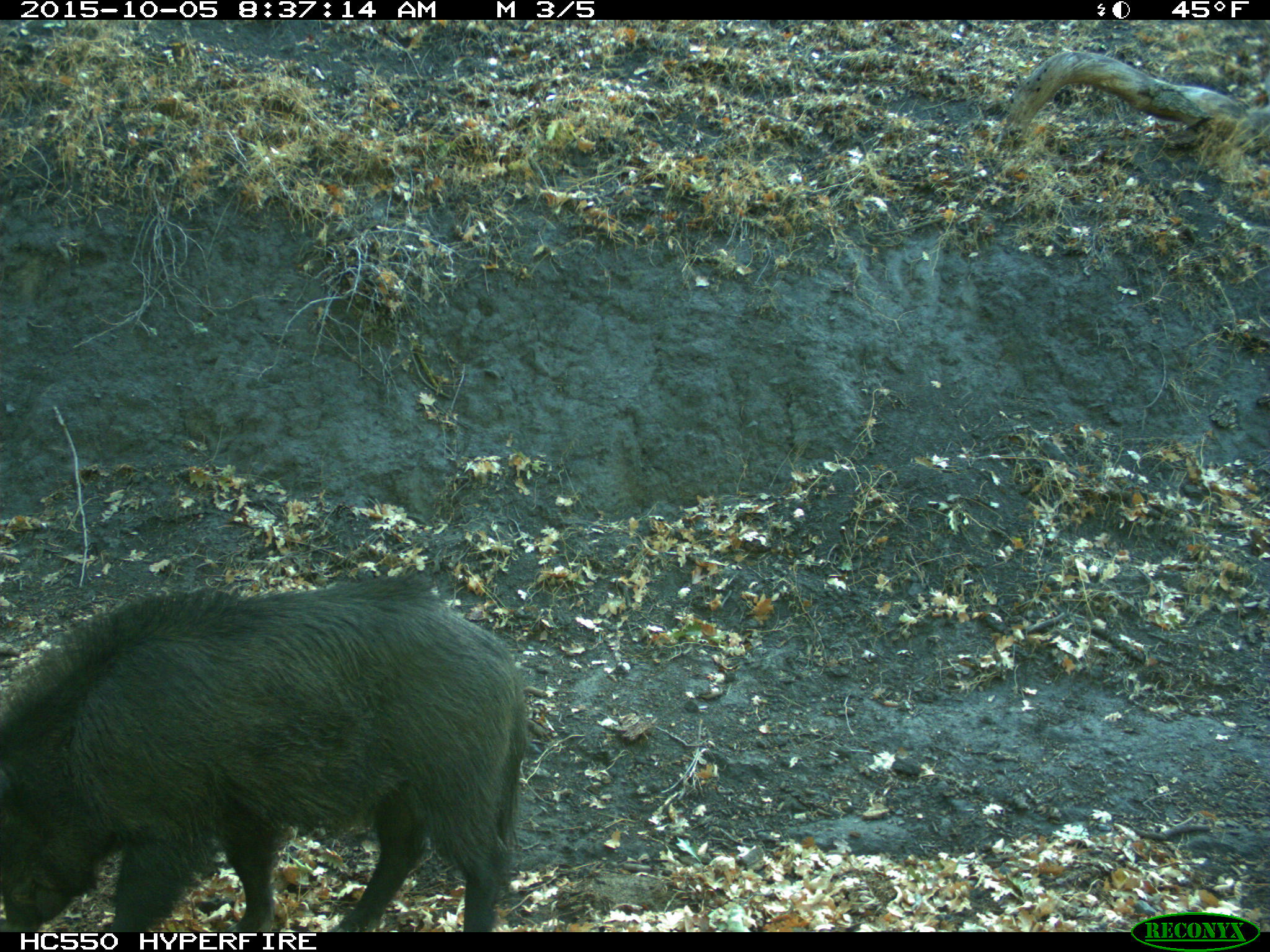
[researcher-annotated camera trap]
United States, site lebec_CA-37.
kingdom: Animalia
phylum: Chordata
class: Mammalia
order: Artiodactyla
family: Suidae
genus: Sus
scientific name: Sus scrofa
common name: wild boar